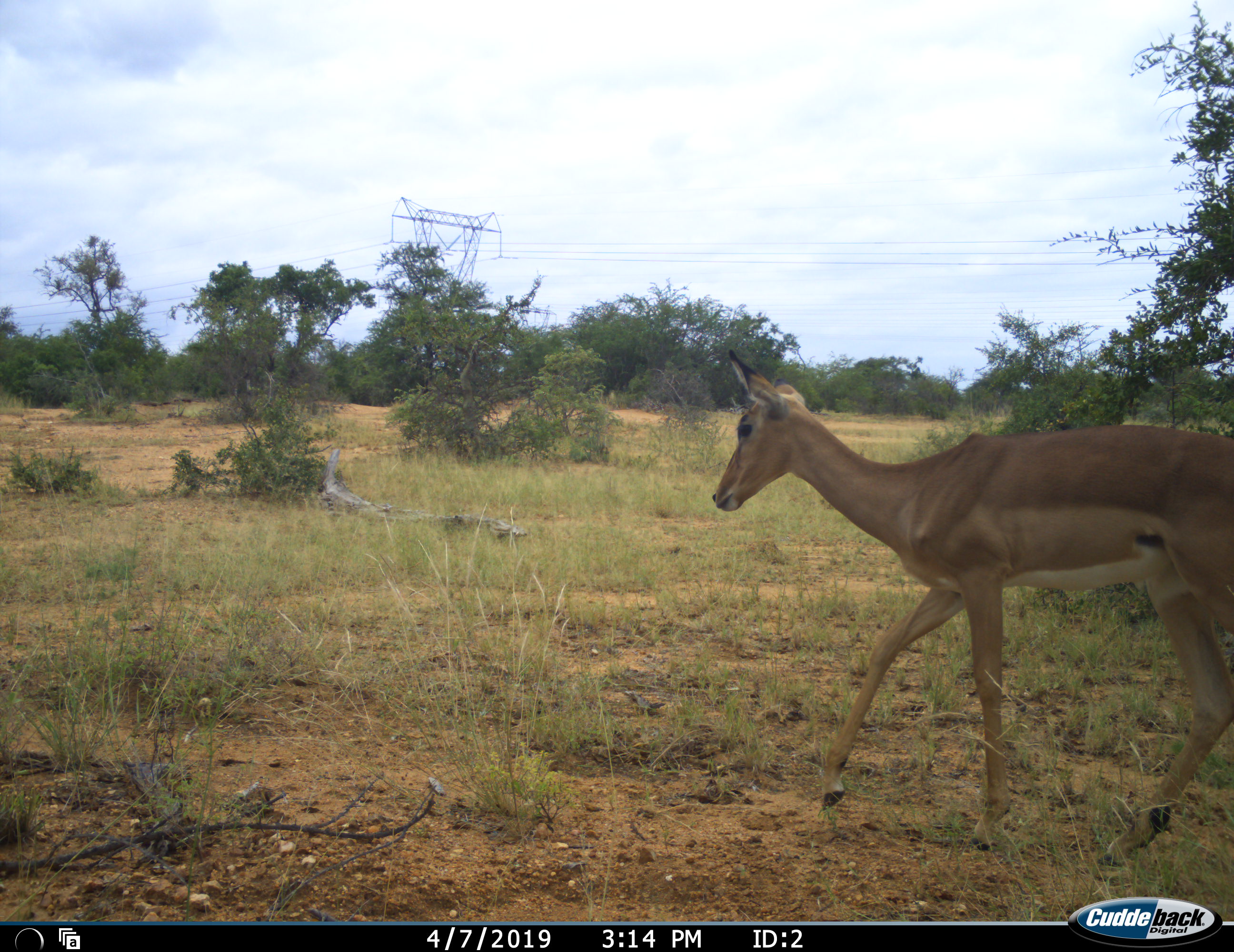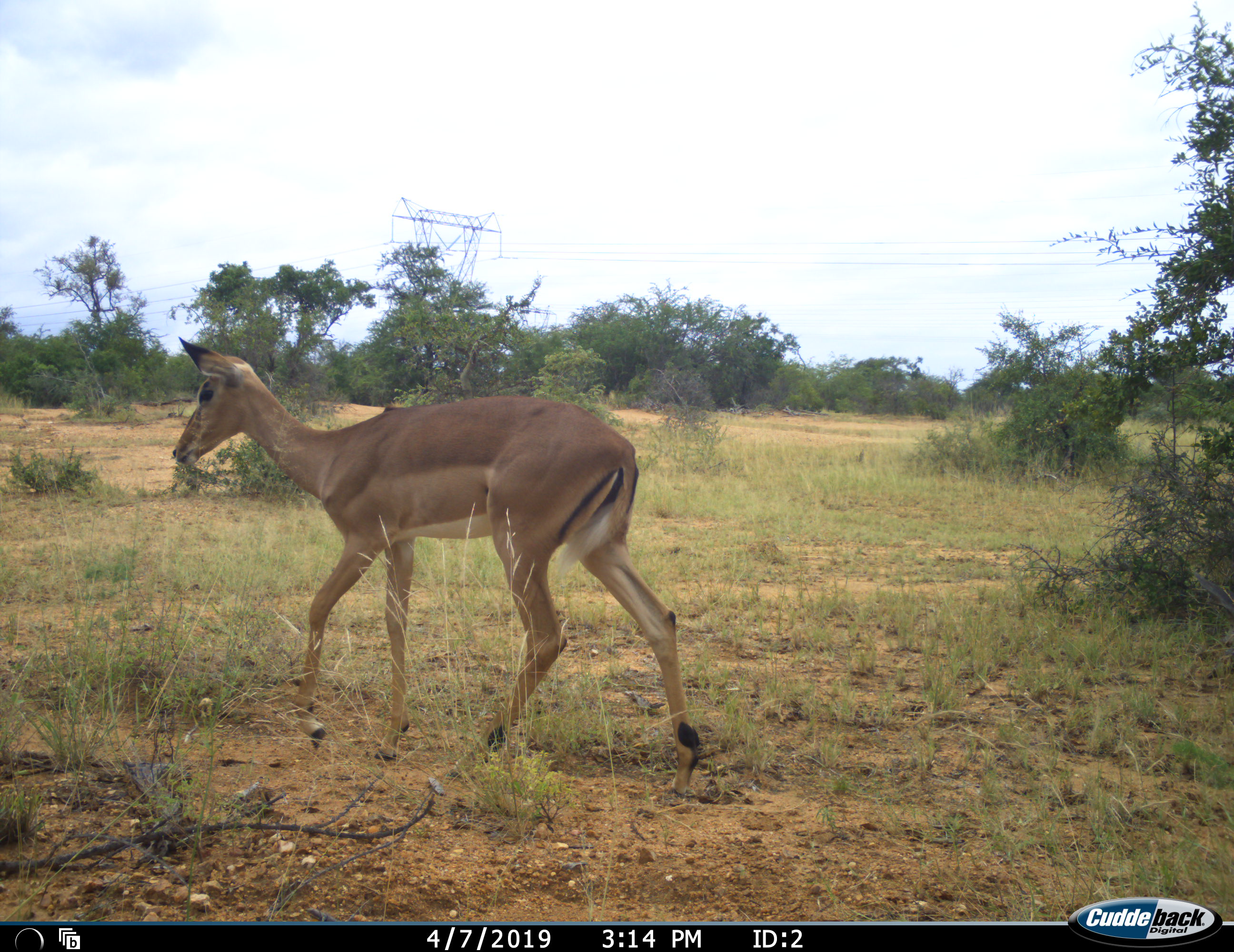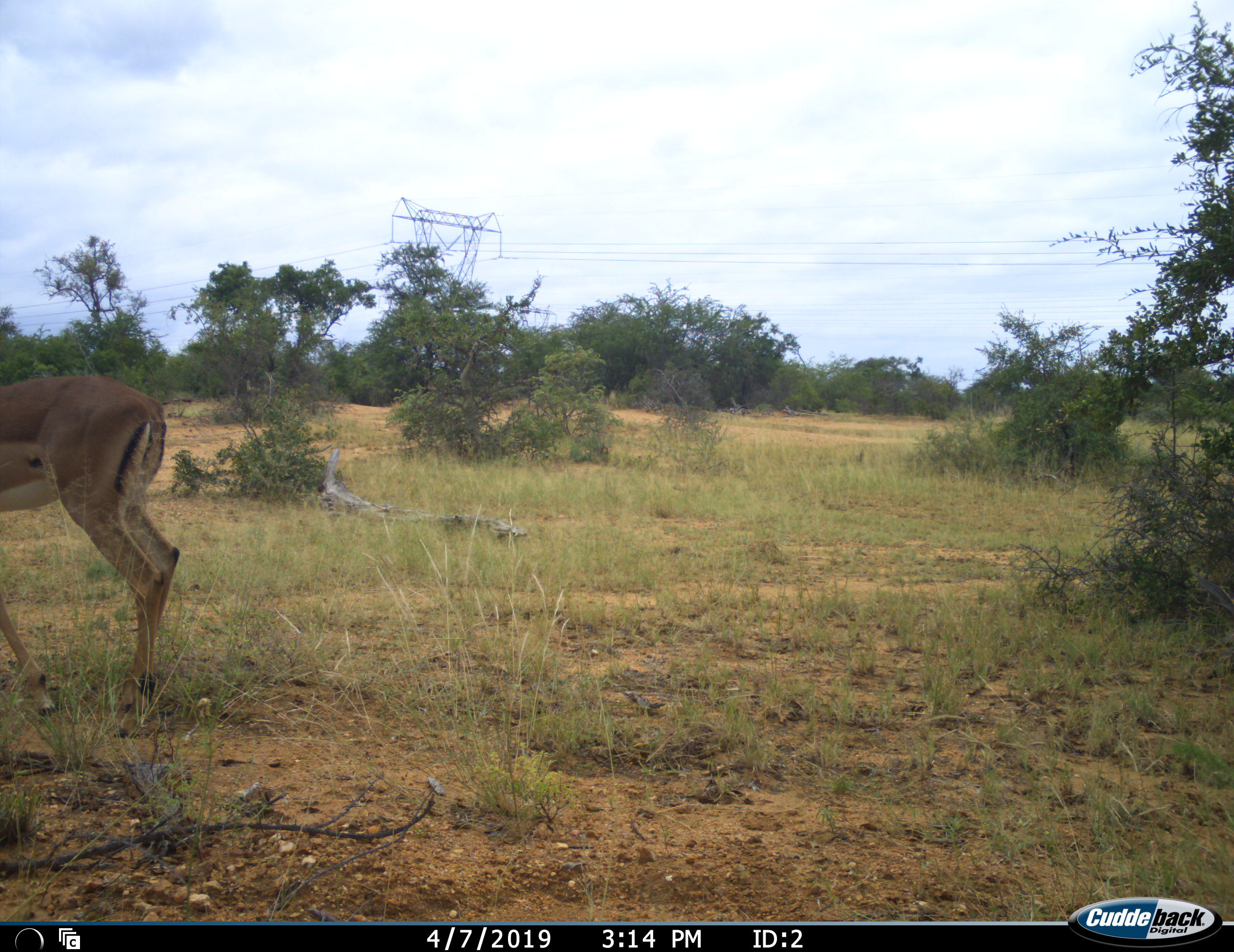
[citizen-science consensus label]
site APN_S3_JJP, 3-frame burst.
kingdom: Animalia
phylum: Chordata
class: Mammalia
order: Artiodactyla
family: Bovidae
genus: Aepyceros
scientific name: Aepyceros melampus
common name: impala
Impala (Aepyceros melampus), count 1. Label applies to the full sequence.